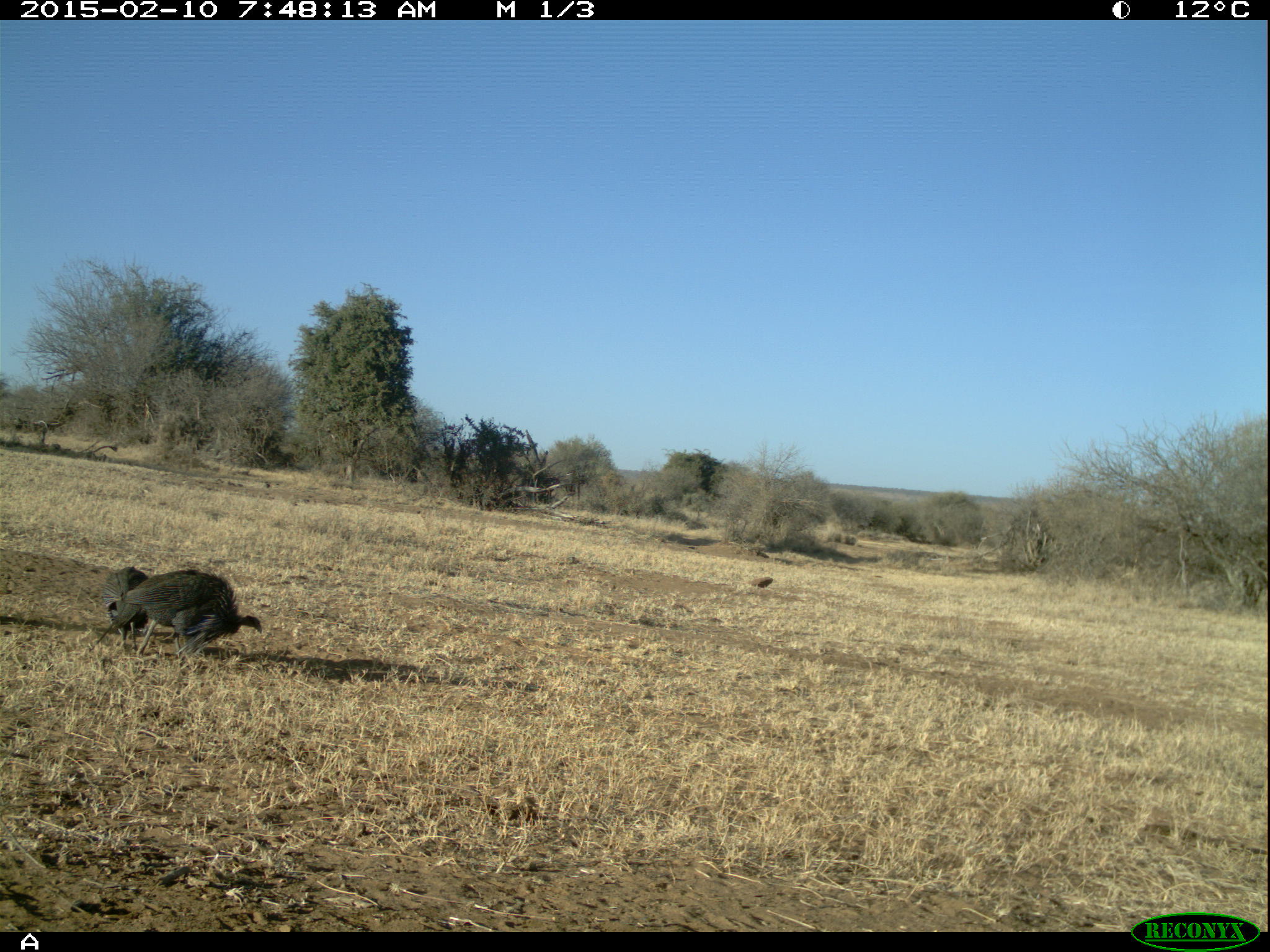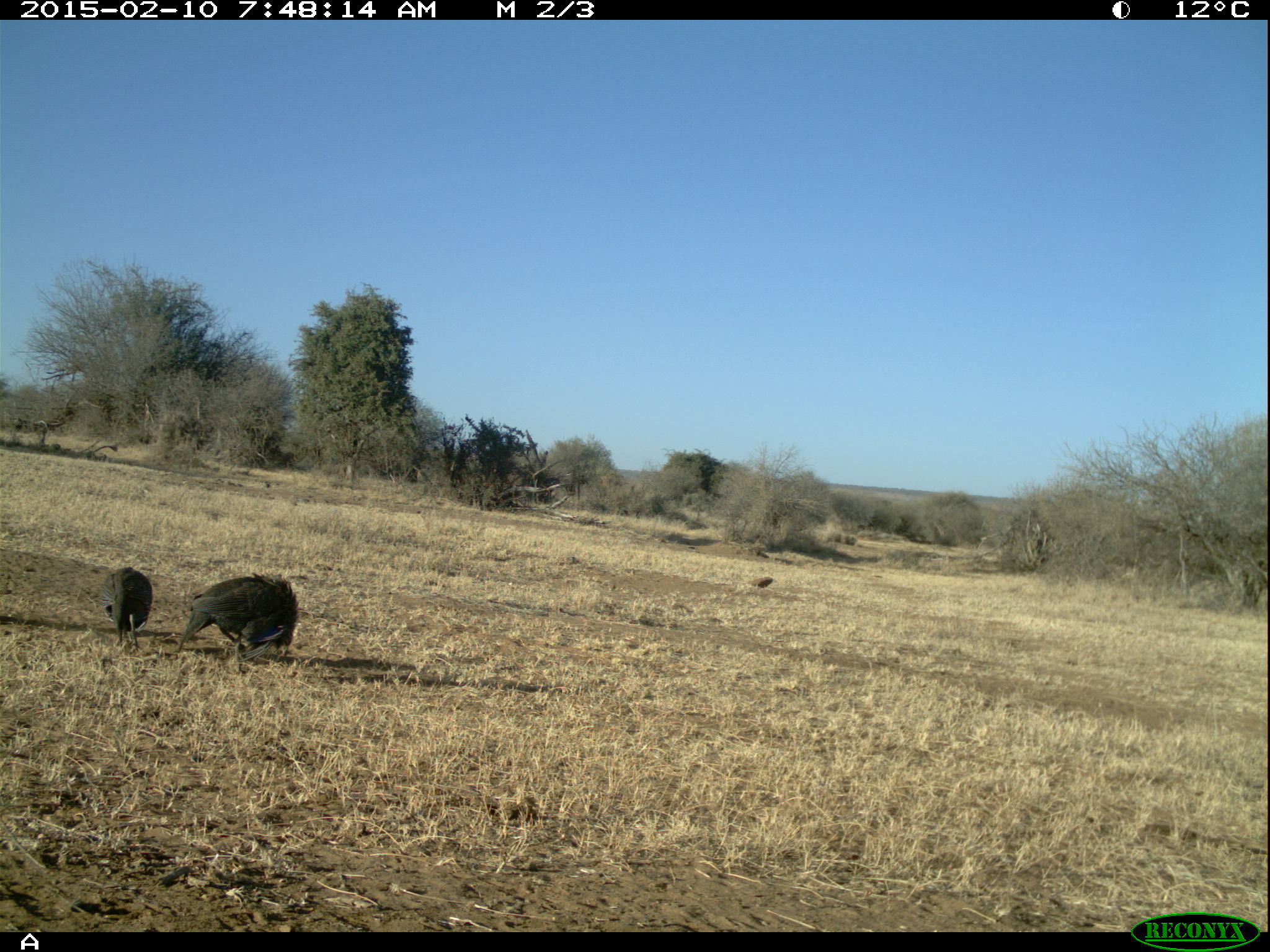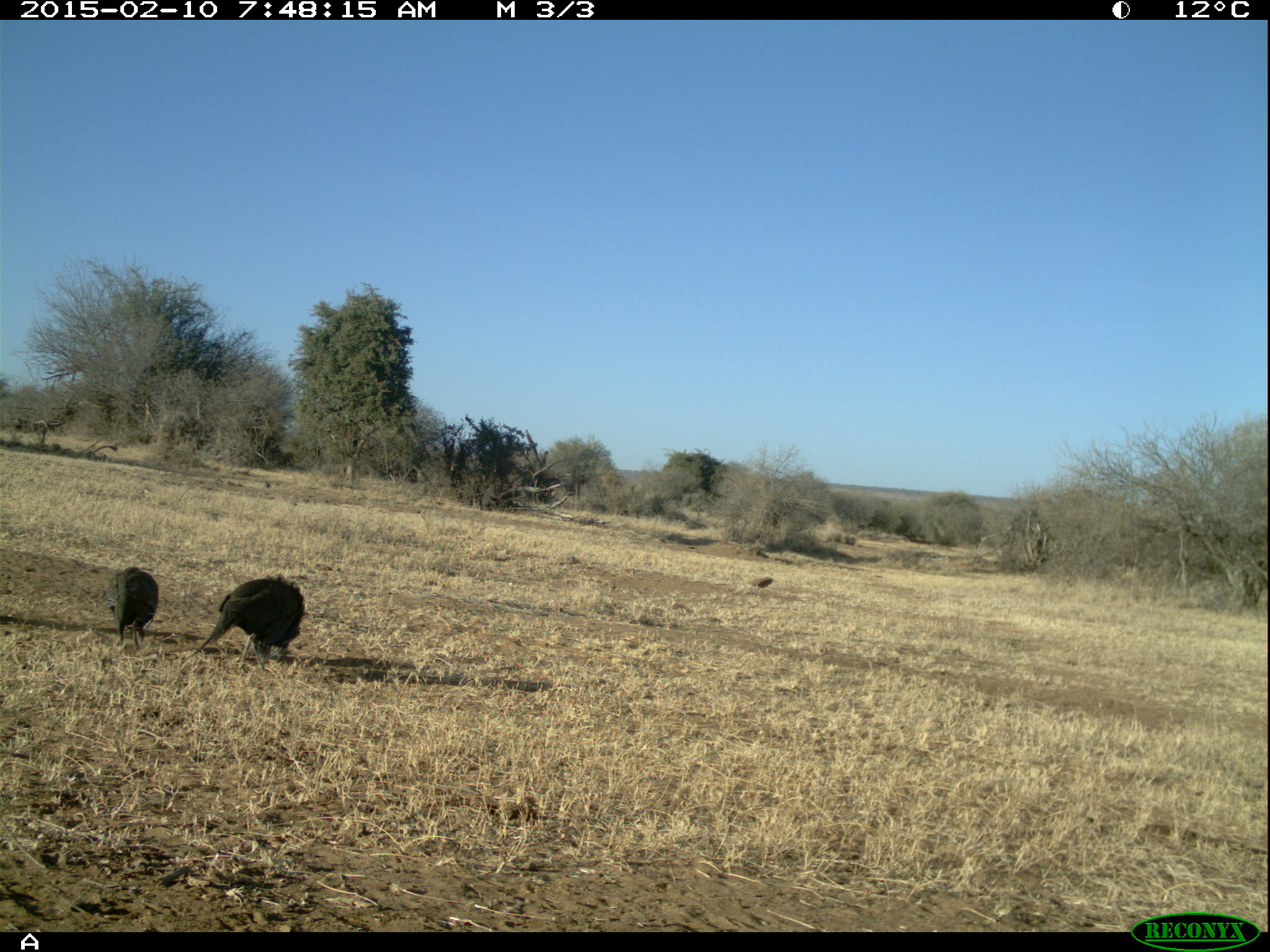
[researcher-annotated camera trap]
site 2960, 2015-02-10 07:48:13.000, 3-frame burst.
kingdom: Animalia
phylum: Chordata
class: Aves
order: Galliformes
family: Numididae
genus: Acryllium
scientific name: Acryllium vulturinum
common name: vulturine guineafowl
Acryllium vulturinum (vulturine guineafowl), count 3.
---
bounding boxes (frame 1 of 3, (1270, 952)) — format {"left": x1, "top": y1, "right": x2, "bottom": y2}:
acryllium vulturinum: {"left": 113, "top": 568, "right": 262, "bottom": 664}; {"left": 103, "top": 565, "right": 149, "bottom": 655}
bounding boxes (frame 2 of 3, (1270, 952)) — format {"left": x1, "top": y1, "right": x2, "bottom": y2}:
acryllium vulturinum: {"left": 176, "top": 573, "right": 298, "bottom": 675}; {"left": 100, "top": 567, "right": 152, "bottom": 652}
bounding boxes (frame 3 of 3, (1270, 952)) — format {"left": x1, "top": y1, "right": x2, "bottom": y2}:
acryllium vulturinum: {"left": 186, "top": 576, "right": 303, "bottom": 675}; {"left": 105, "top": 567, "right": 158, "bottom": 648}